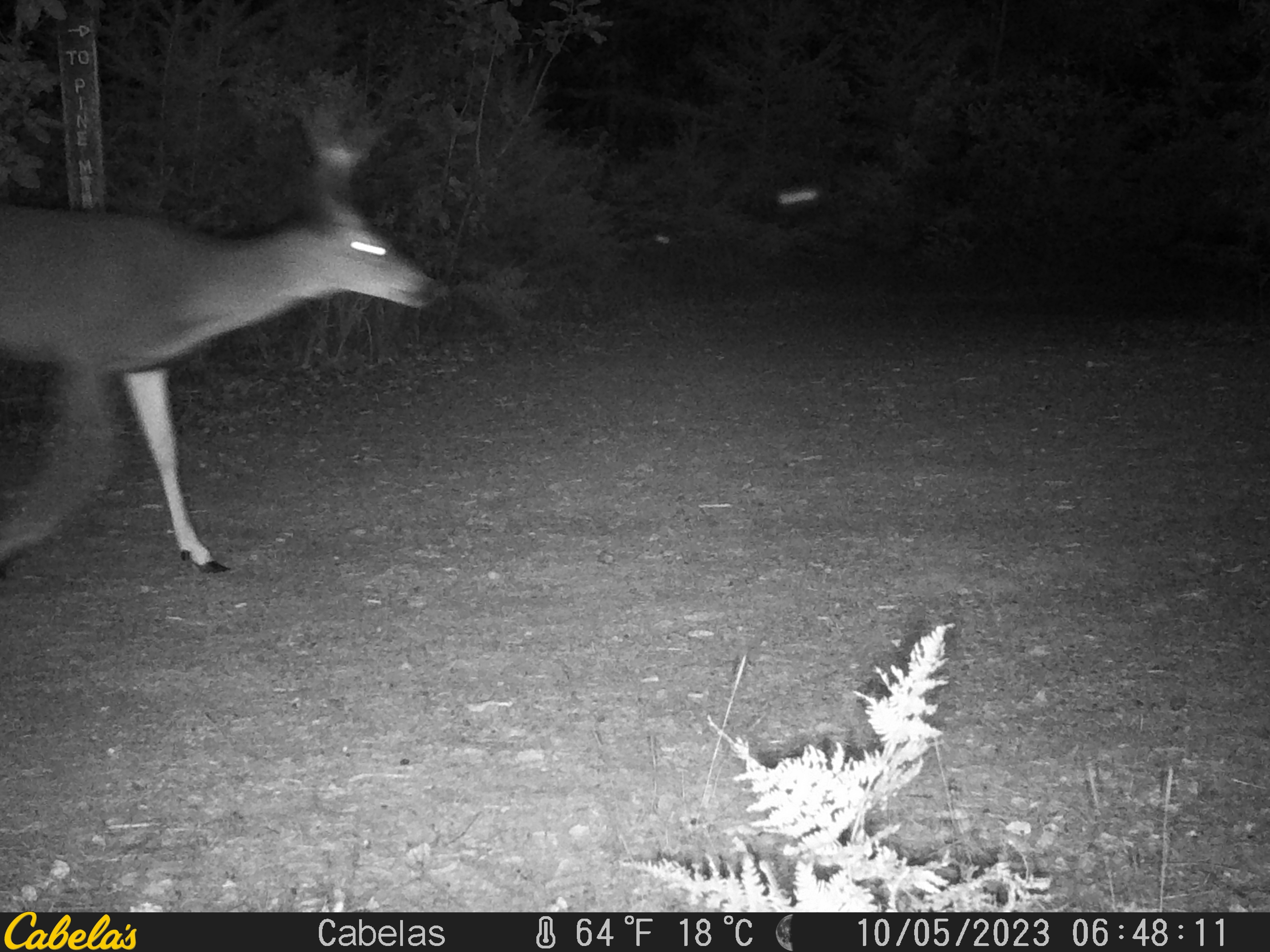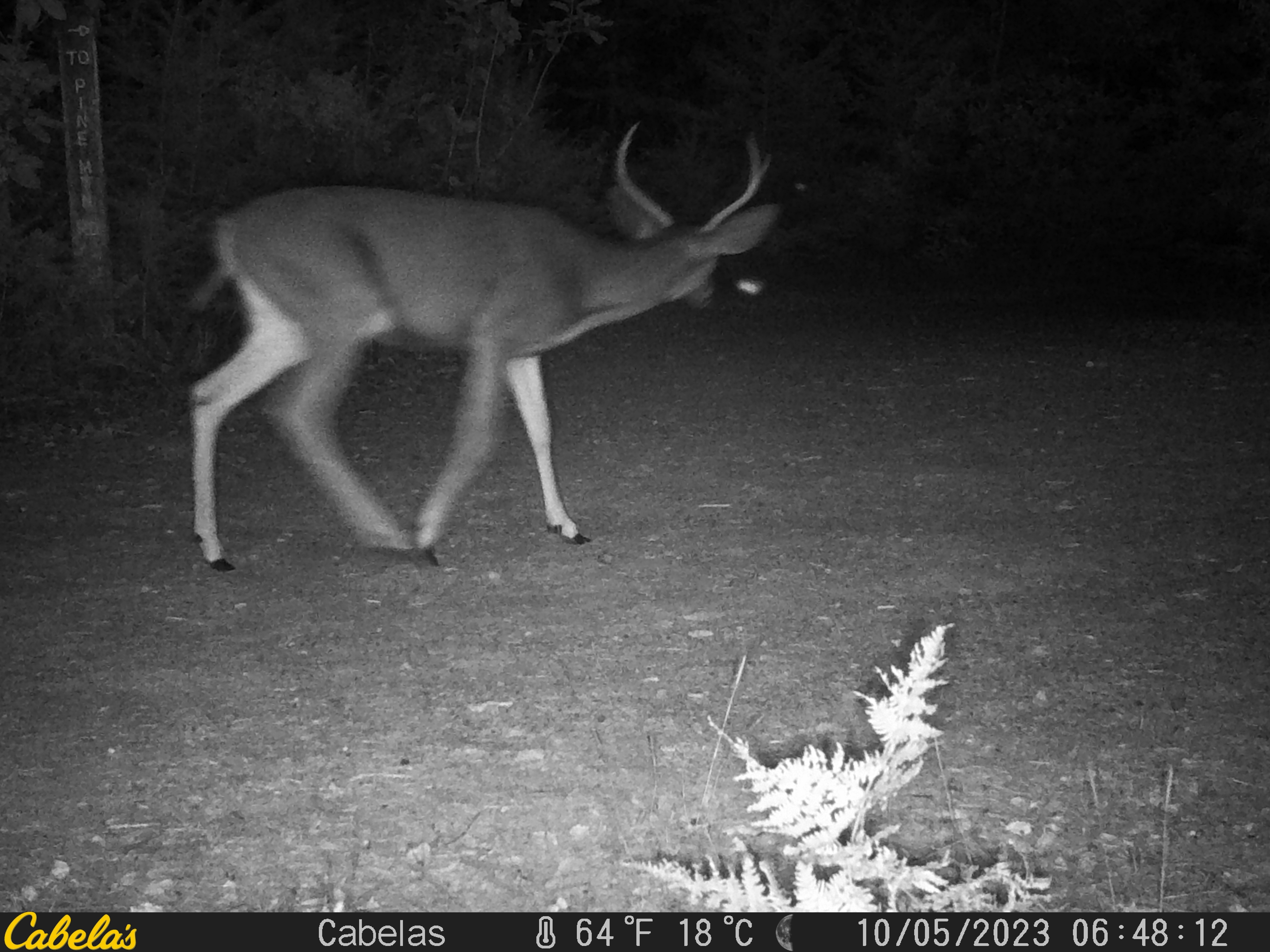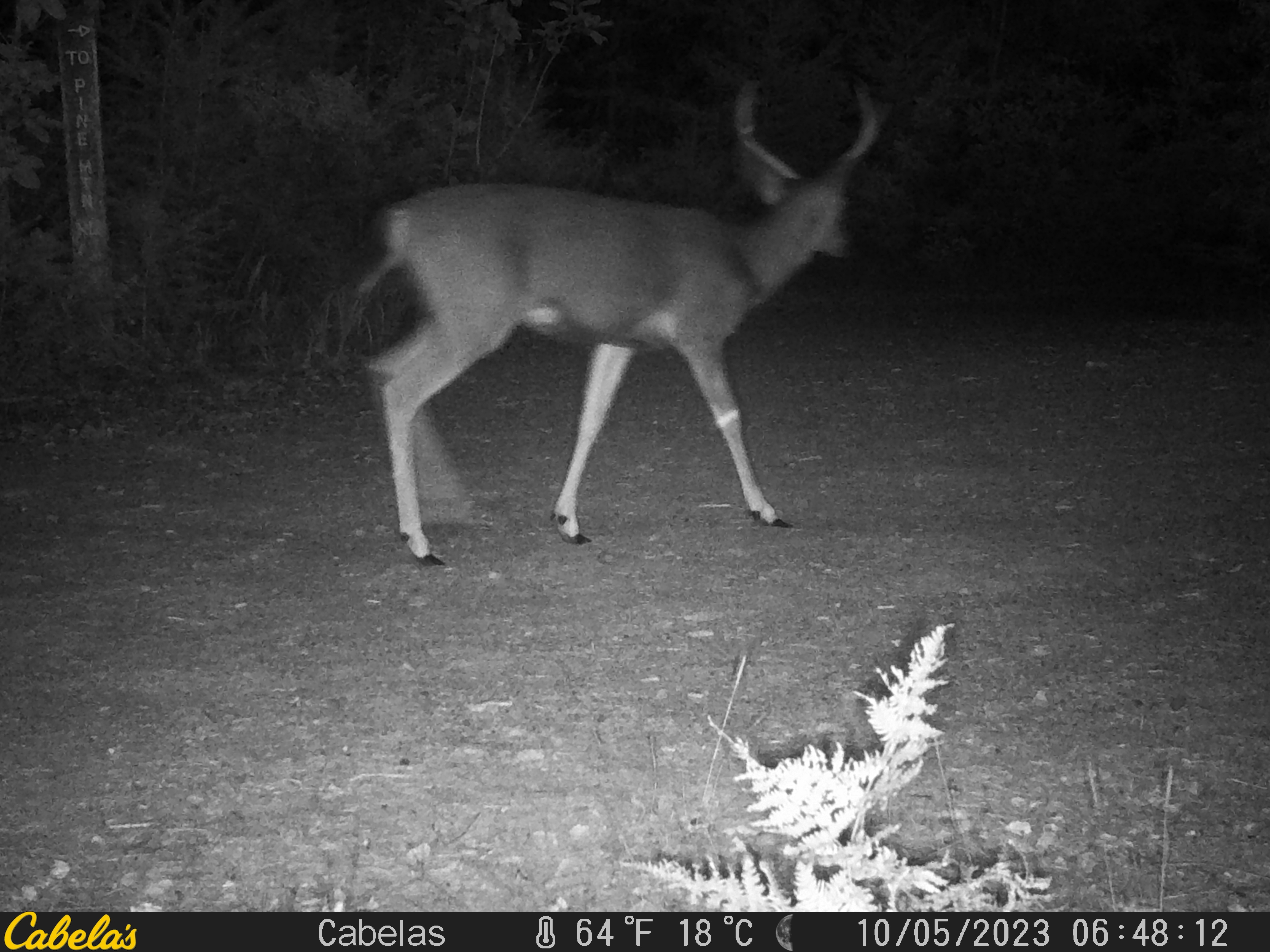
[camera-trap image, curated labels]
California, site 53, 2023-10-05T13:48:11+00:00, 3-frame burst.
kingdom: Animalia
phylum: Chordata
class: Mammalia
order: Artiodactyla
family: Cervidae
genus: Odocoileus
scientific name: Odocoileus hemionus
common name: mule deer